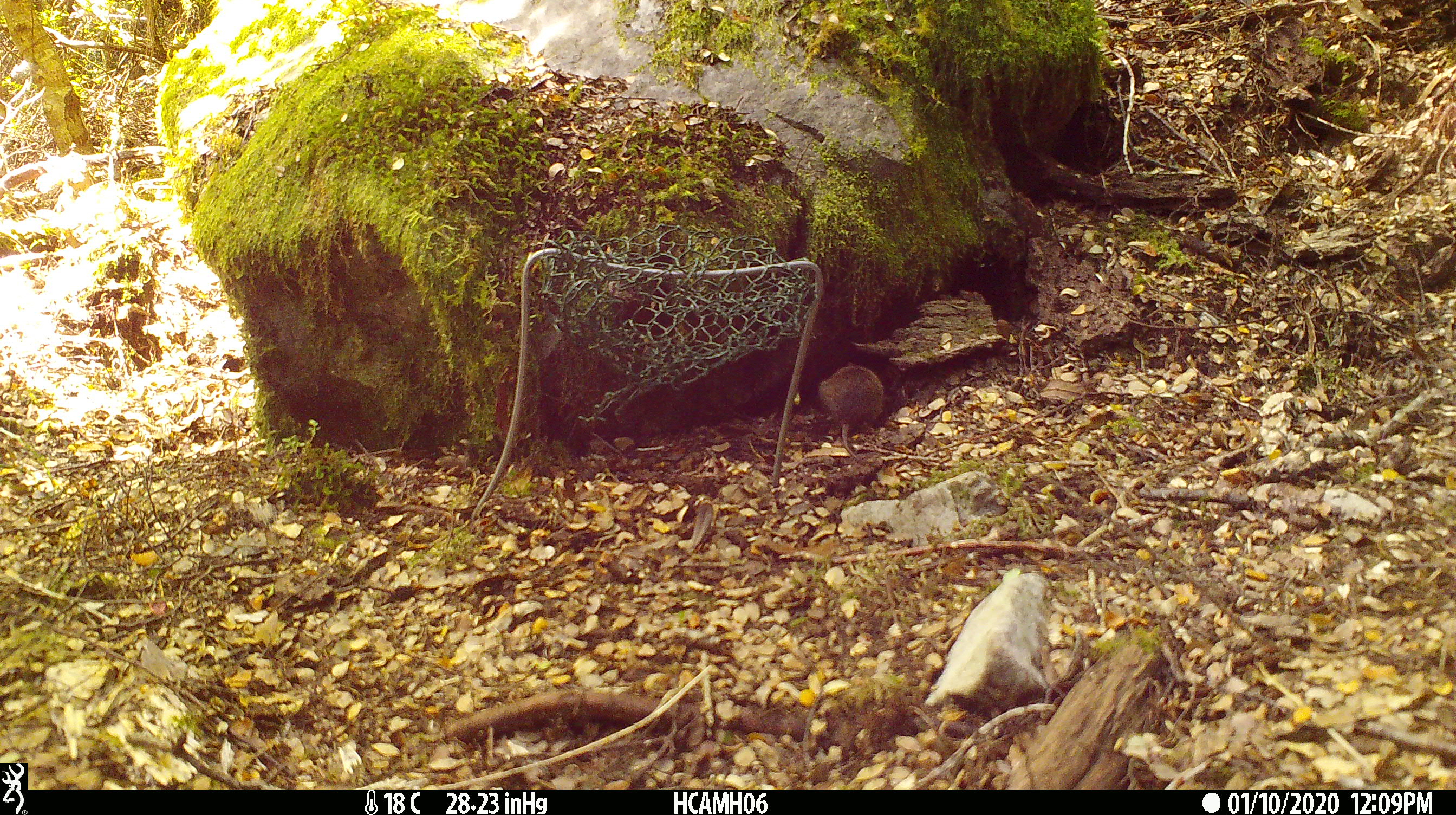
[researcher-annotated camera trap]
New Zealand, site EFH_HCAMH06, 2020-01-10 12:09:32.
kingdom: Animalia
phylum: Chordata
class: Mammalia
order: Rodentia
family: Muridae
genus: Mus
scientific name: Mus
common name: mouse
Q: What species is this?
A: Mouse (Mus).